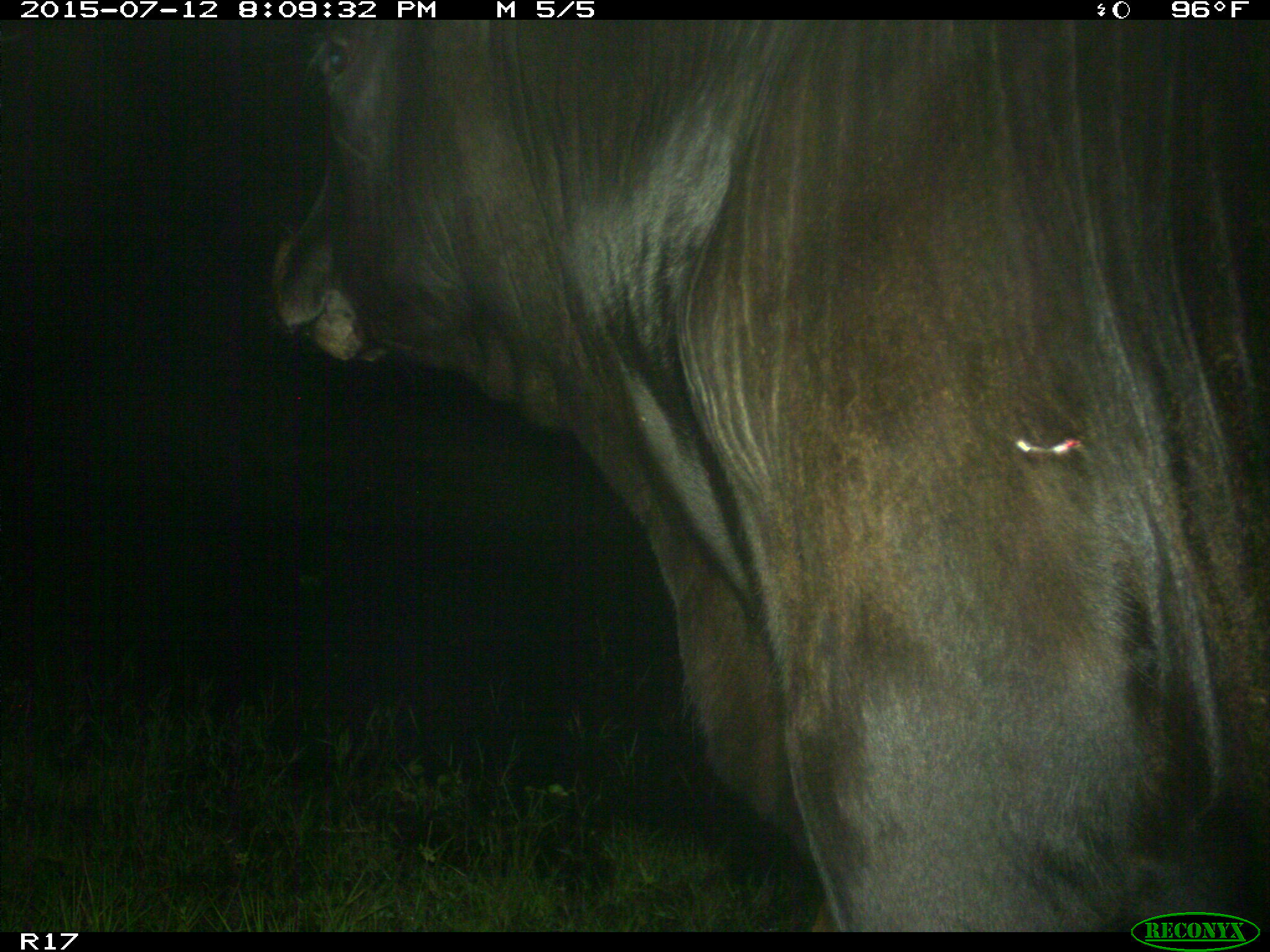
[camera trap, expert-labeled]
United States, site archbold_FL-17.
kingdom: Animalia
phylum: Chordata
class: Mammalia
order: Artiodactyla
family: Bovidae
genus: Bos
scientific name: Bos taurus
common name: domestic cow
Bos taurus (domestic cow).